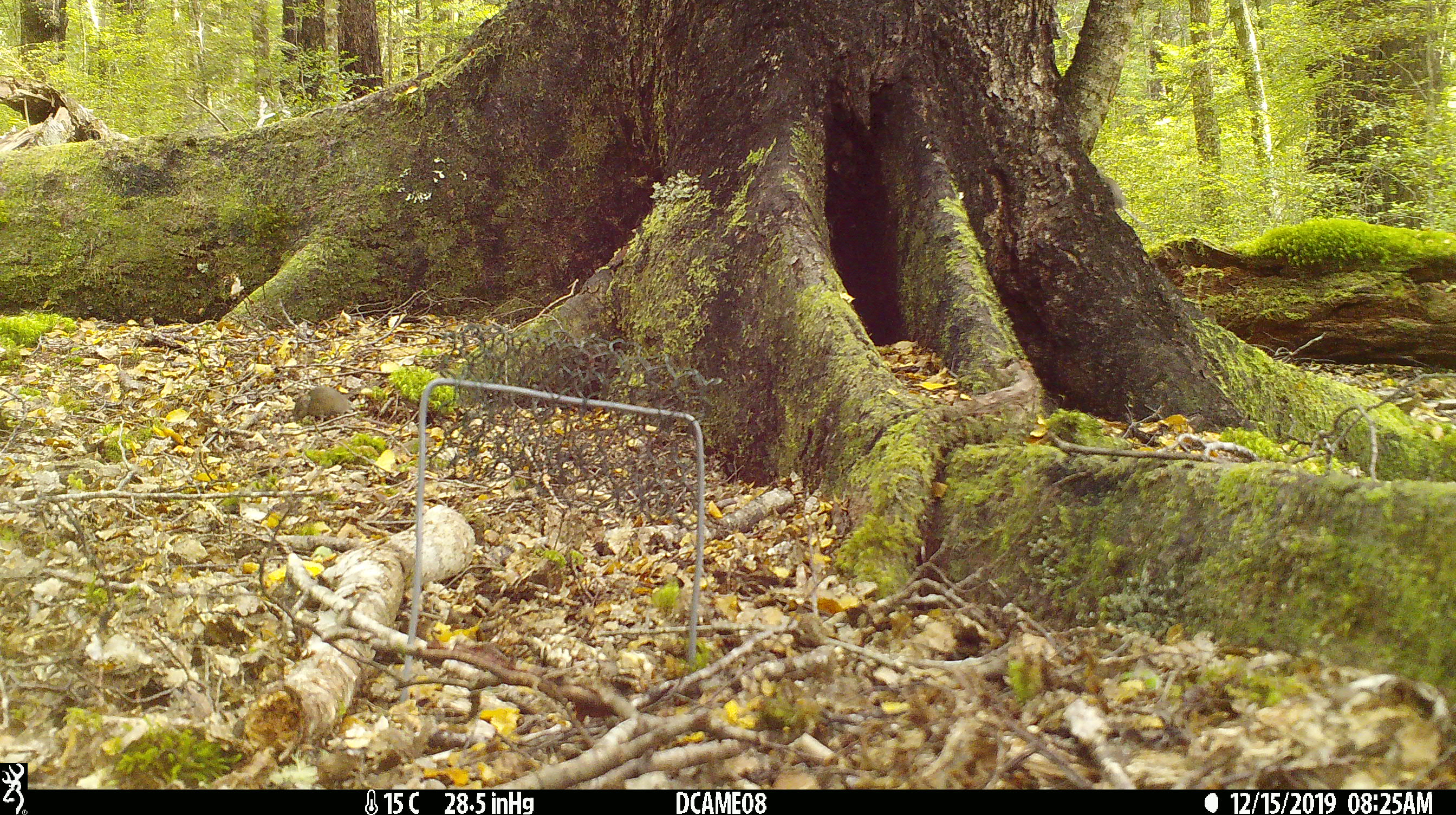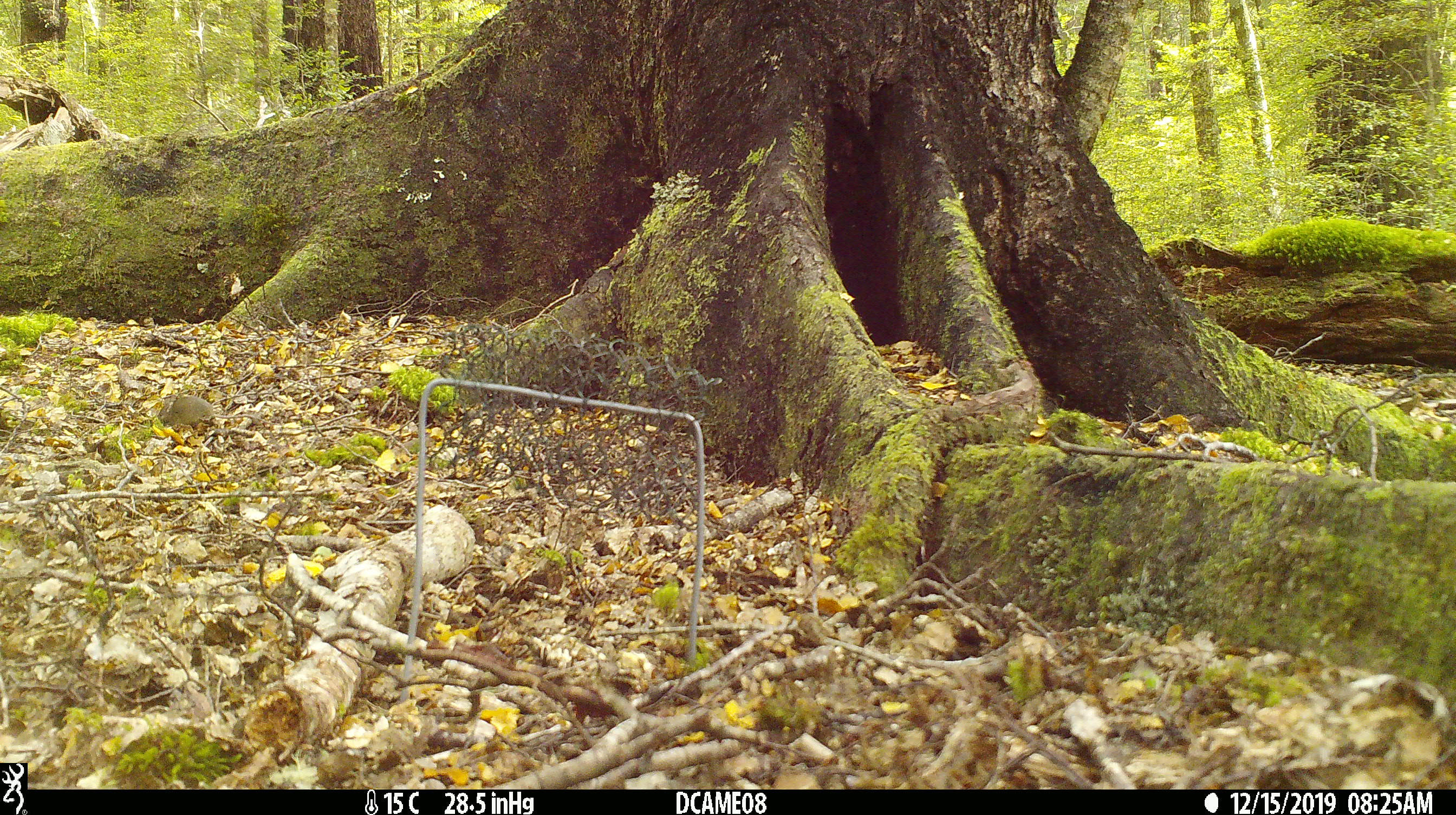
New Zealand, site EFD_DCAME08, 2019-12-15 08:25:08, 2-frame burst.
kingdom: Animalia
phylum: Chordata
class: Mammalia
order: Rodentia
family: Muridae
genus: Mus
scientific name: Mus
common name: mouse